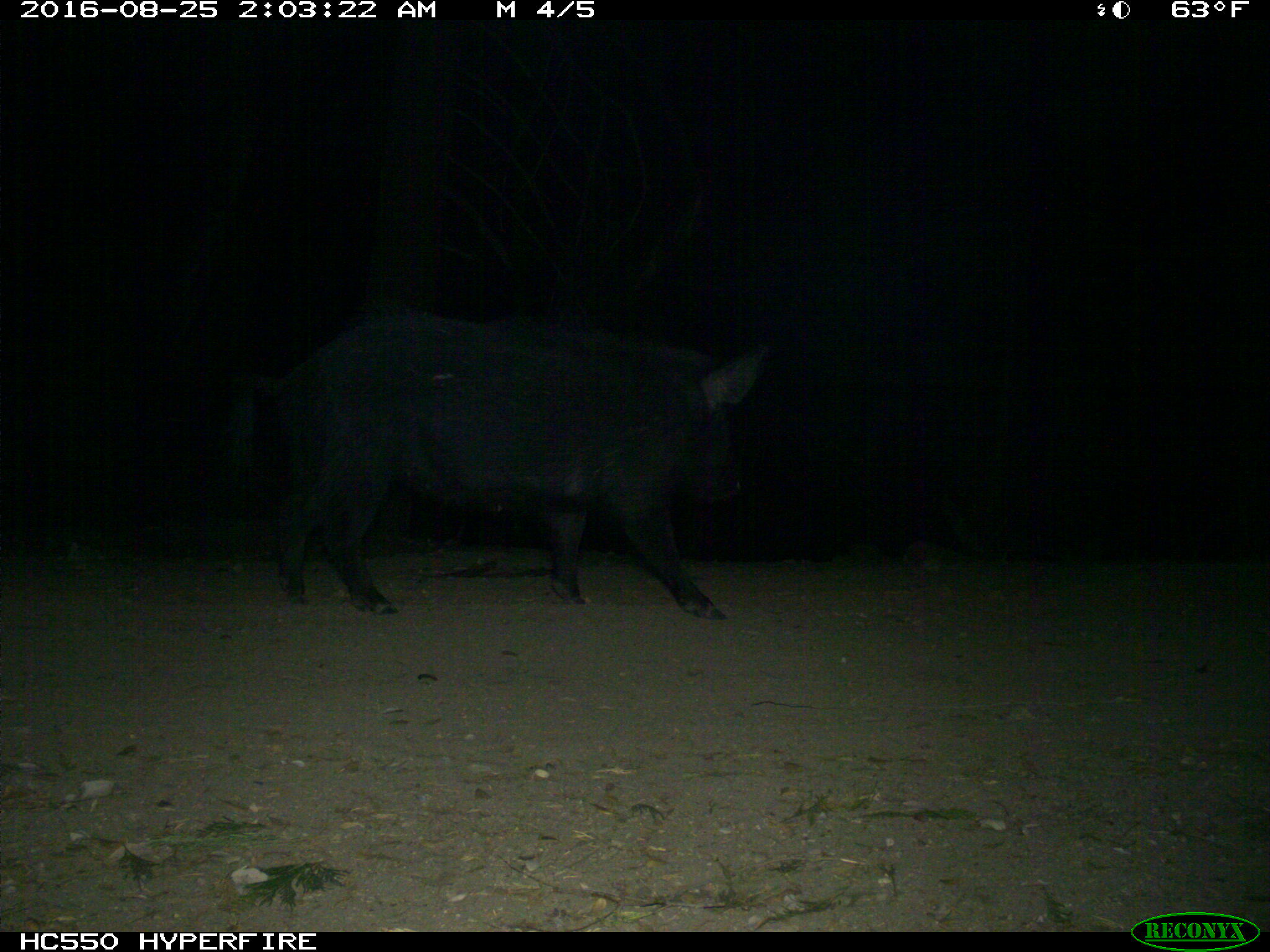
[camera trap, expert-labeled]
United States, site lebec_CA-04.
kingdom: Animalia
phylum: Chordata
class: Mammalia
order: Artiodactyla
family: Suidae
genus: Sus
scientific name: Sus scrofa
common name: wild boar